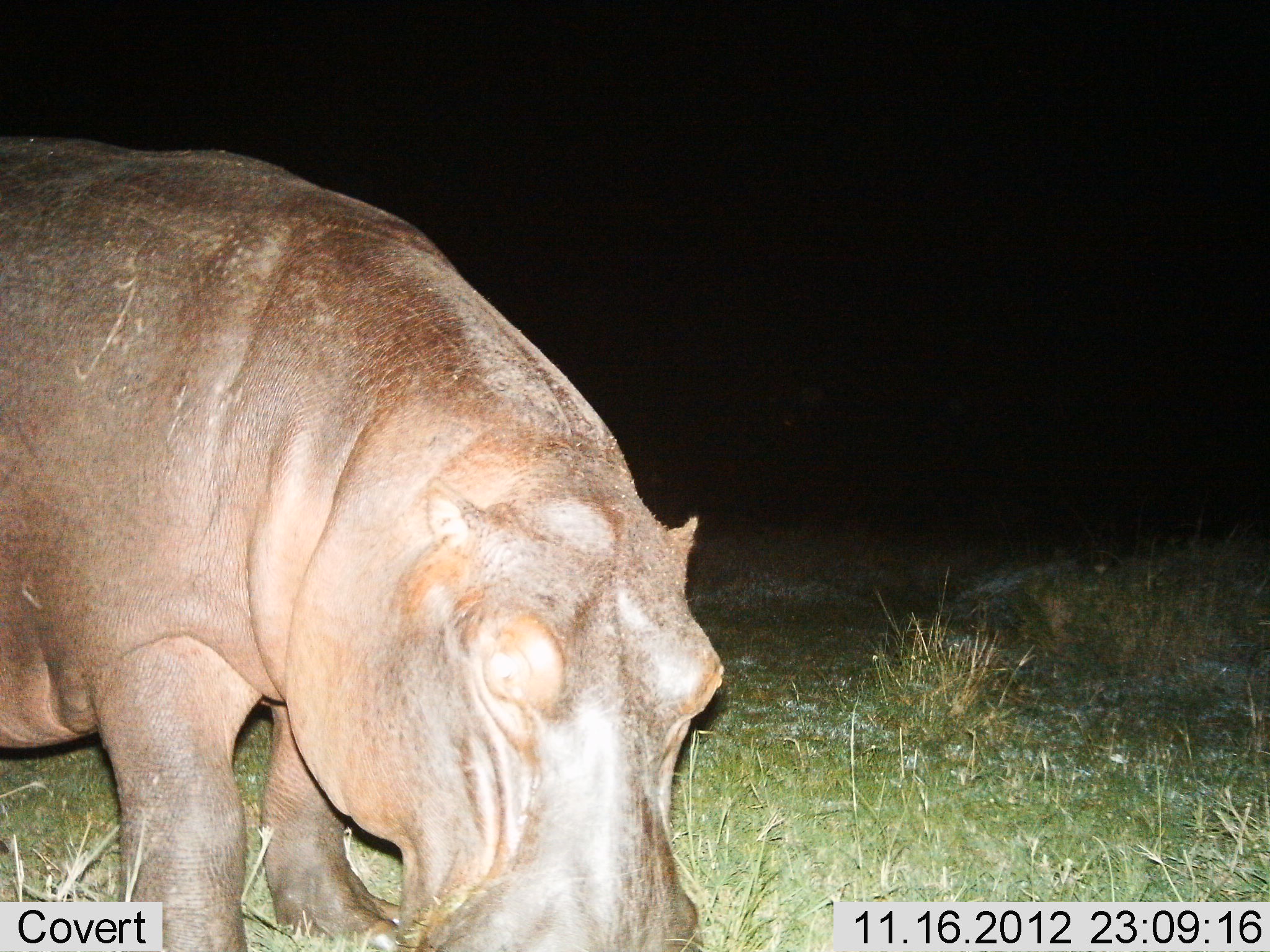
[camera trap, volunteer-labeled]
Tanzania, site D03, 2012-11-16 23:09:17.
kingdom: Animalia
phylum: Chordata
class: Mammalia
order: Artiodactyla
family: Hippopotamidae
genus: Hippopotamus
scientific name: Hippopotamus amphibius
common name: hippopotamus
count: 1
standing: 80%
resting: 0%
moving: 0%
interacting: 0%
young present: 0%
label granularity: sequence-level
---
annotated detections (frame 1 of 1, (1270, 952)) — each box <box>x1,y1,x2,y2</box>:
animal: <box>0,131,727,952</box>